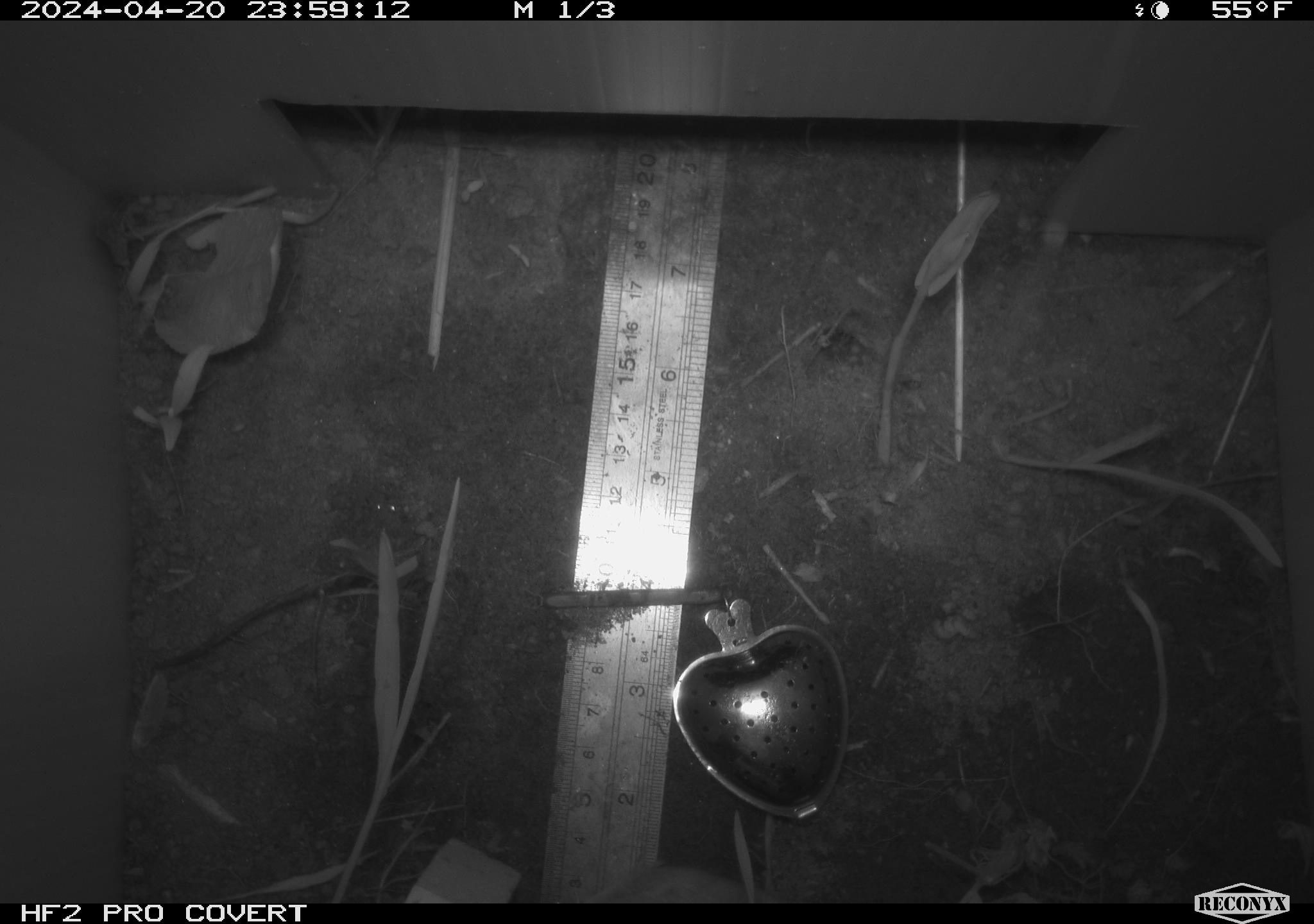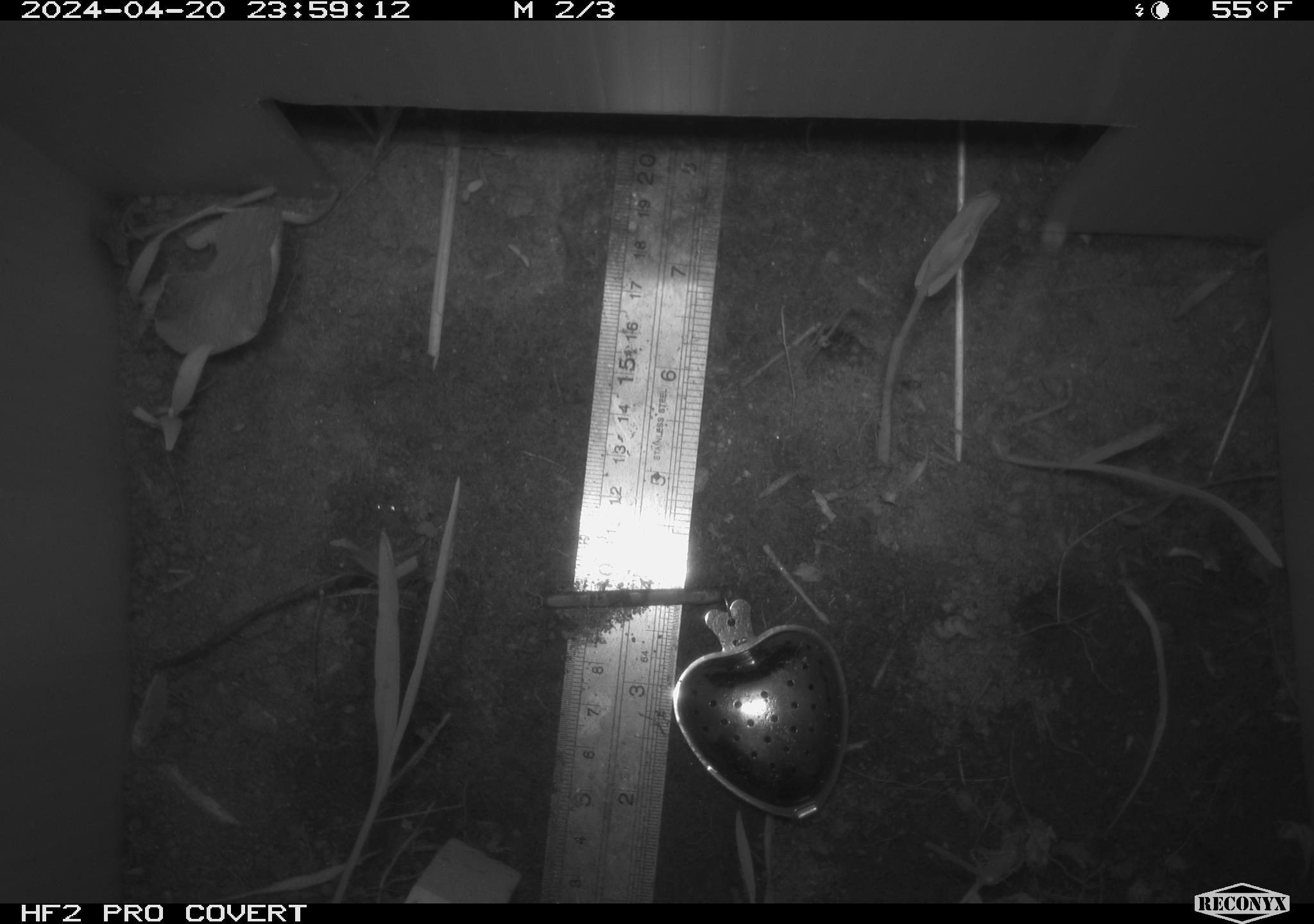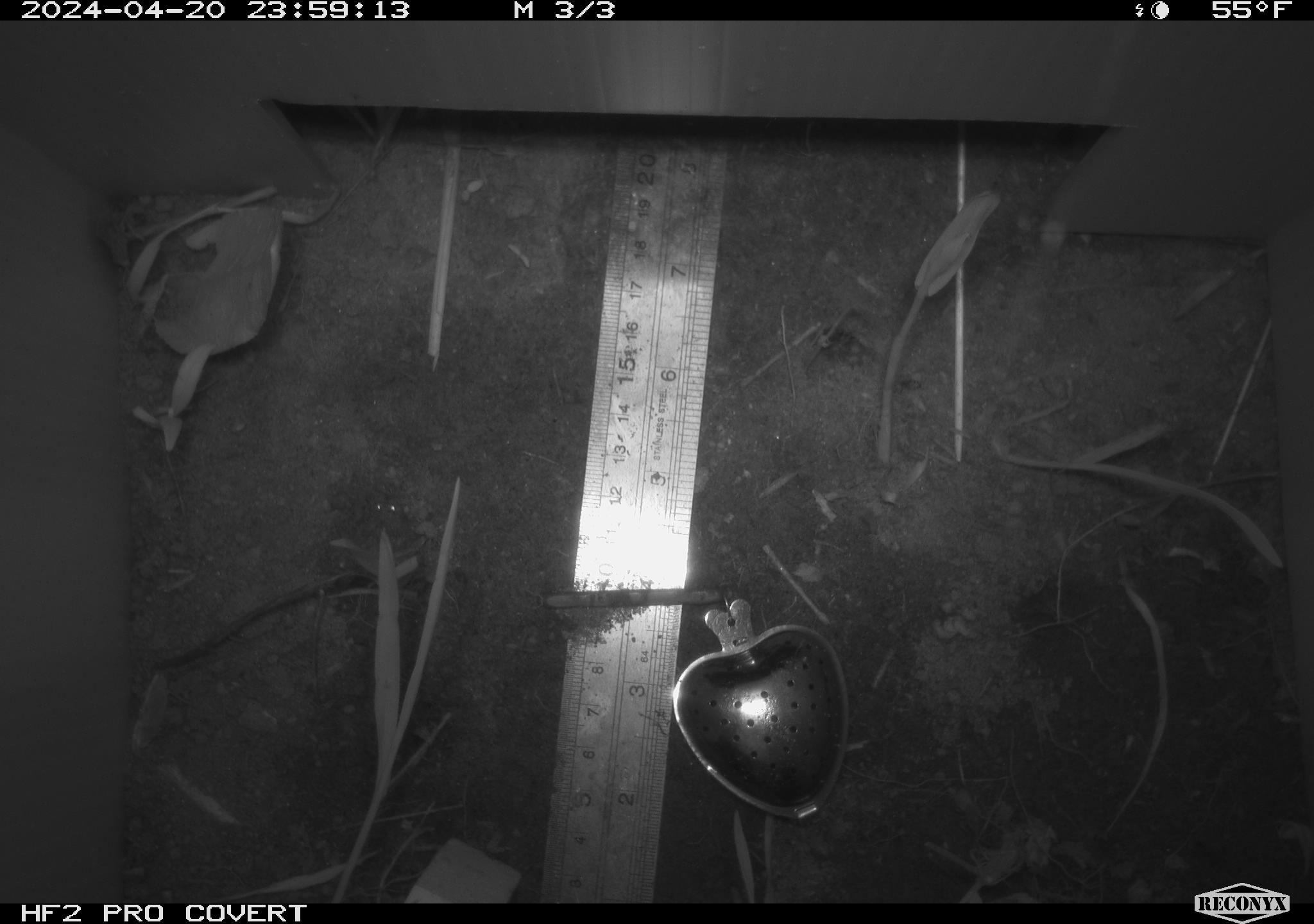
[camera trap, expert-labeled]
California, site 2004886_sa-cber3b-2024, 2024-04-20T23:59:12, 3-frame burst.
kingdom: Animalia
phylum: Chordata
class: Mammalia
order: Rodentia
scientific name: Rodentia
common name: mouse species